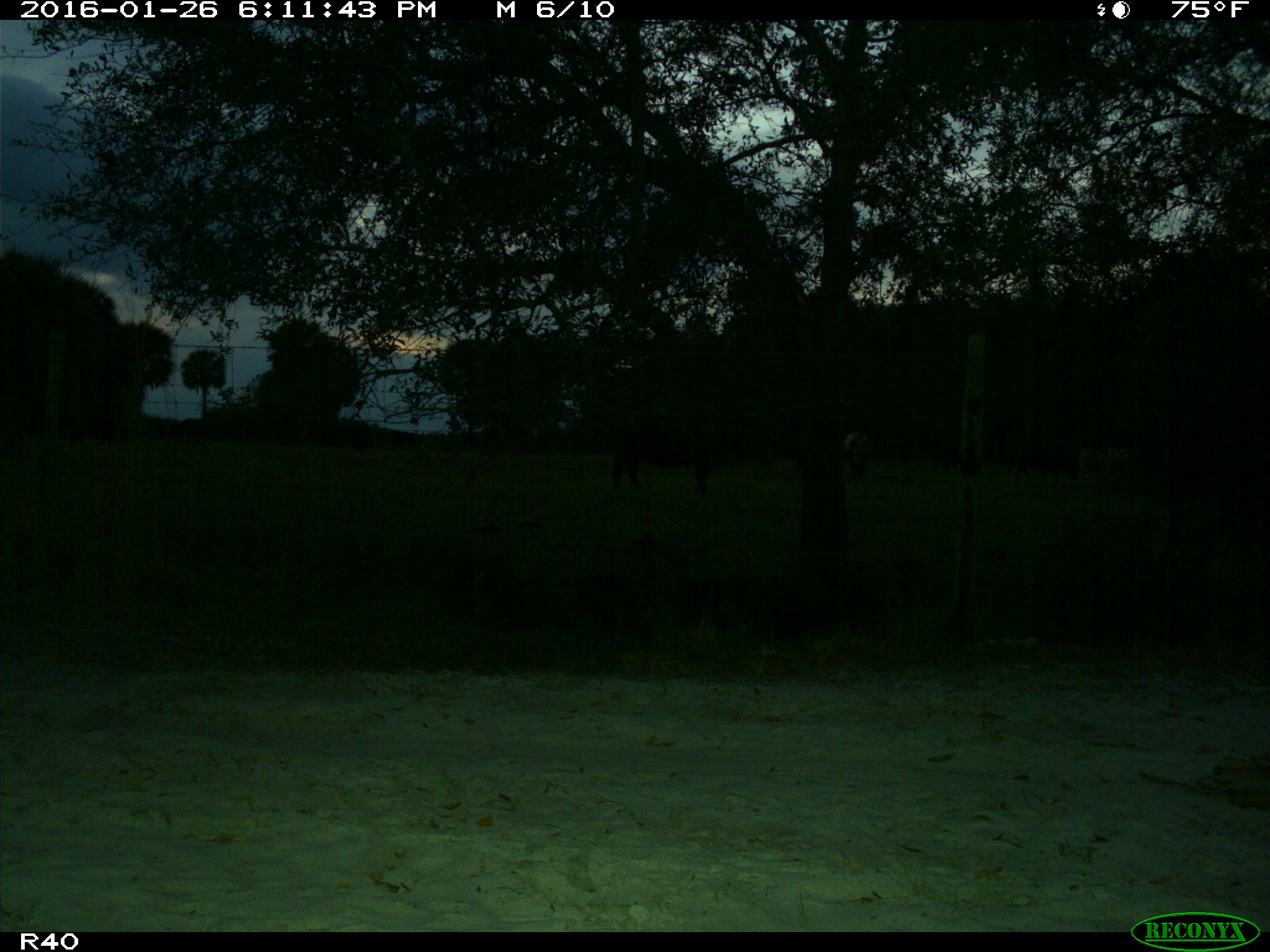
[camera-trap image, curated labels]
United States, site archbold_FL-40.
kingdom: Animalia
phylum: Chordata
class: Mammalia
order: Artiodactyla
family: Bovidae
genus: Bos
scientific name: Bos taurus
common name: domestic cow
Bos taurus (domestic cow).